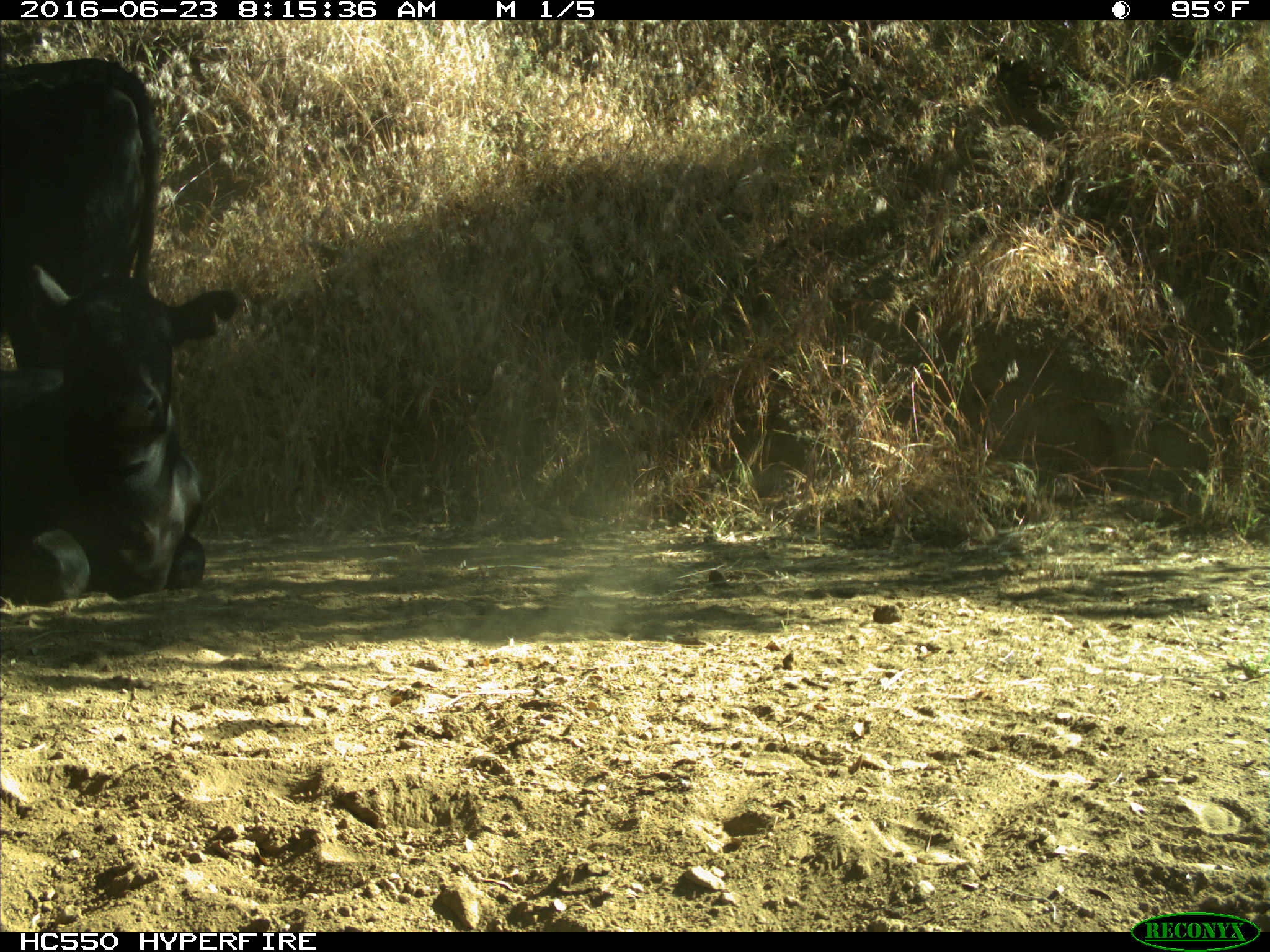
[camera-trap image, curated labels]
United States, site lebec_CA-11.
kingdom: Animalia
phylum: Chordata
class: Mammalia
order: Artiodactyla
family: Bovidae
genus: Bos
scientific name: Bos taurus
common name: domestic cow